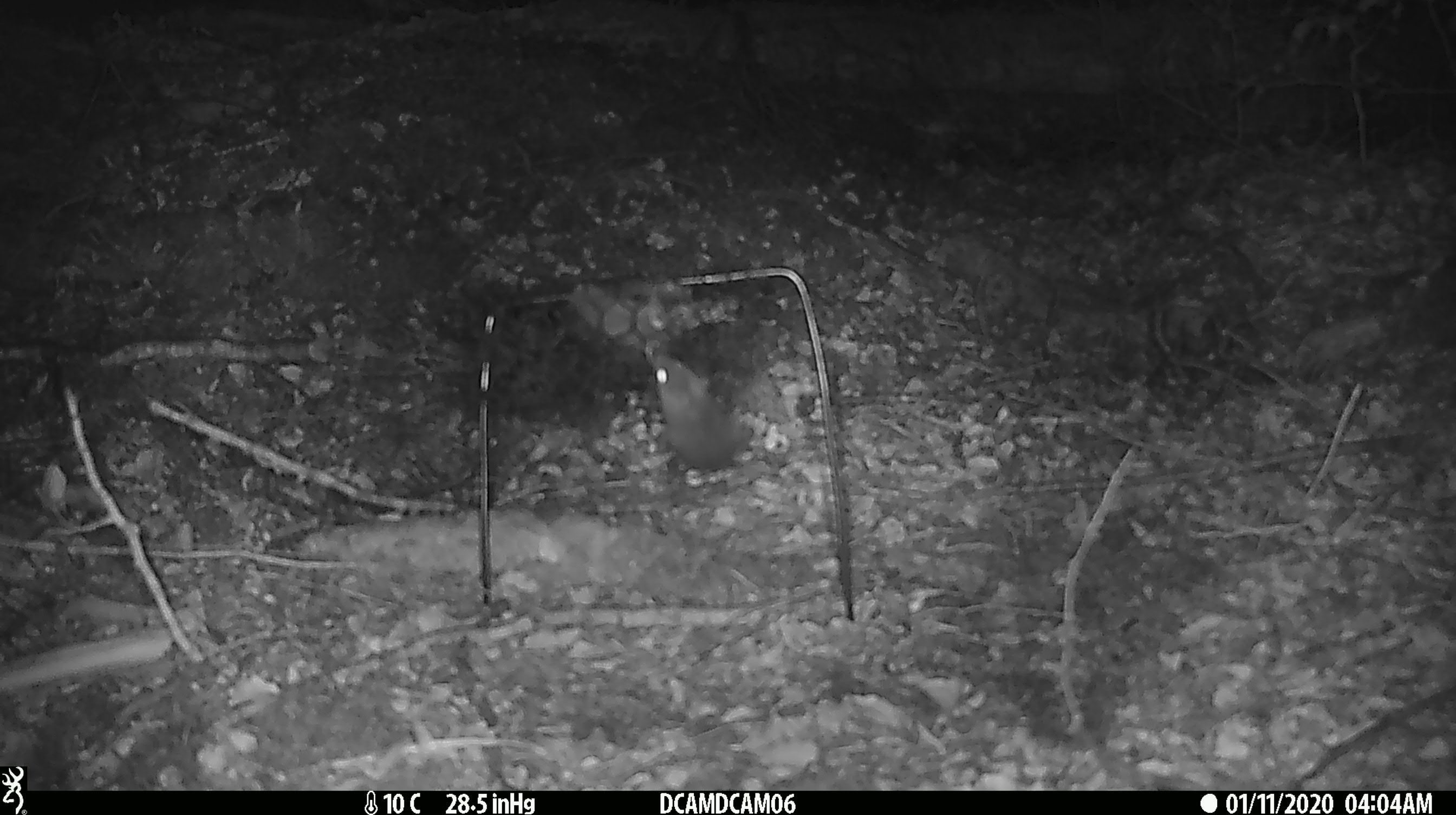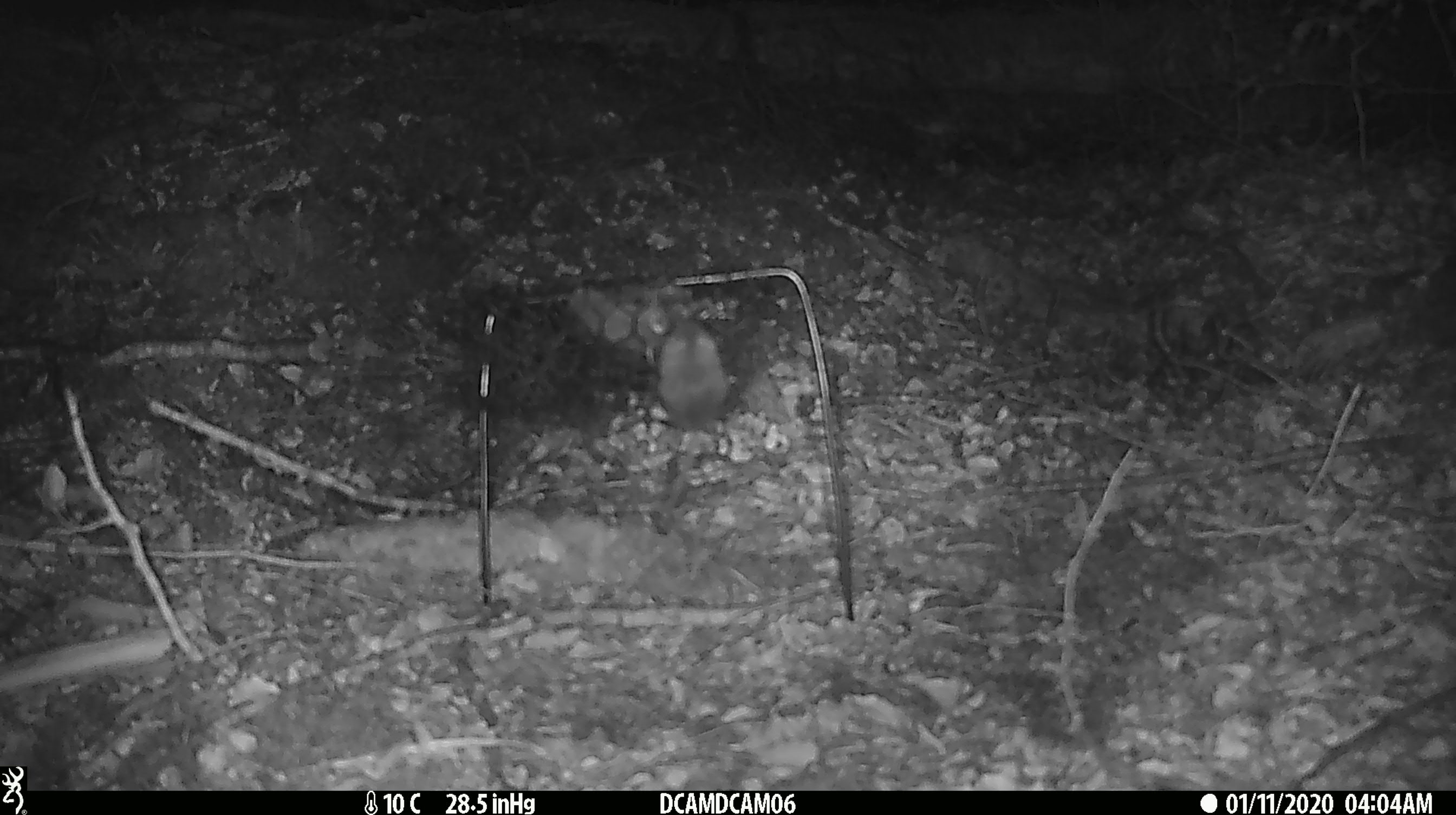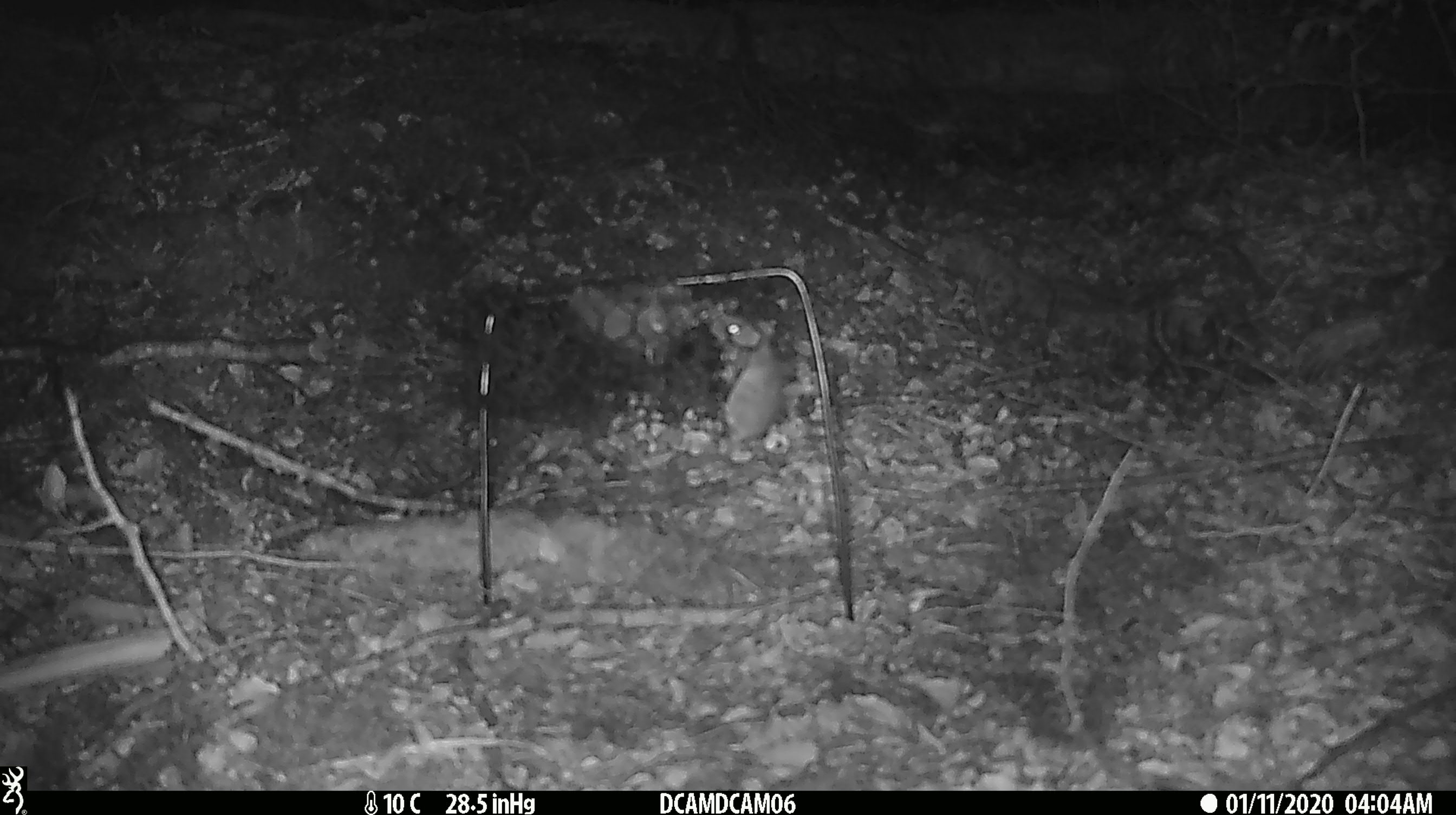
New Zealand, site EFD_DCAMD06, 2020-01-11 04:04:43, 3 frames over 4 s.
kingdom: Animalia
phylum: Chordata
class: Mammalia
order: Rodentia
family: Muridae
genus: Mus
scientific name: Mus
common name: mouse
Mouse (Mus).